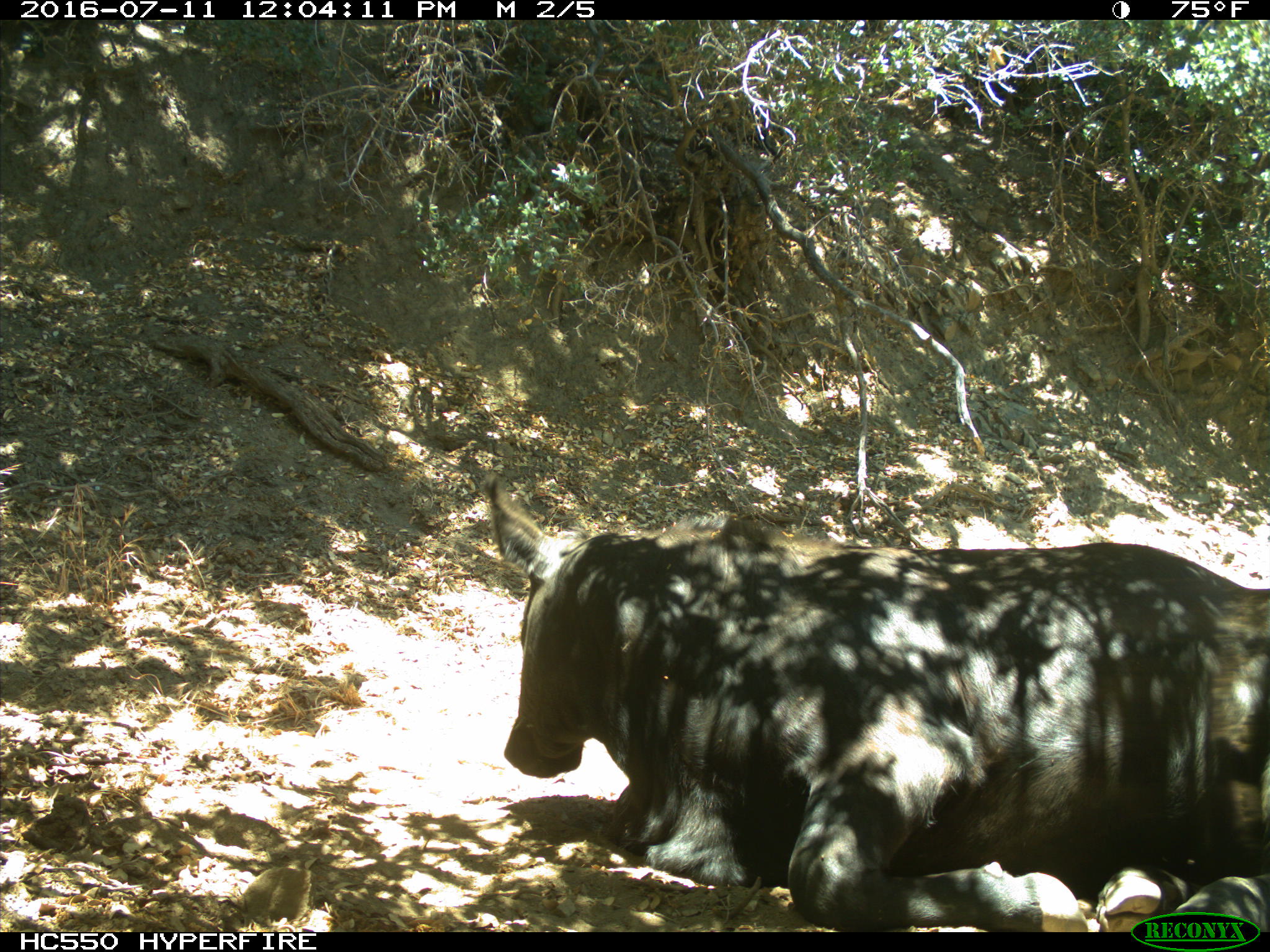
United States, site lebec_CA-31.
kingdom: Animalia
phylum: Chordata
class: Mammalia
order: Artiodactyla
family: Bovidae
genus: Bos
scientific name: Bos taurus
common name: domestic cow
Bos taurus (domestic cow).